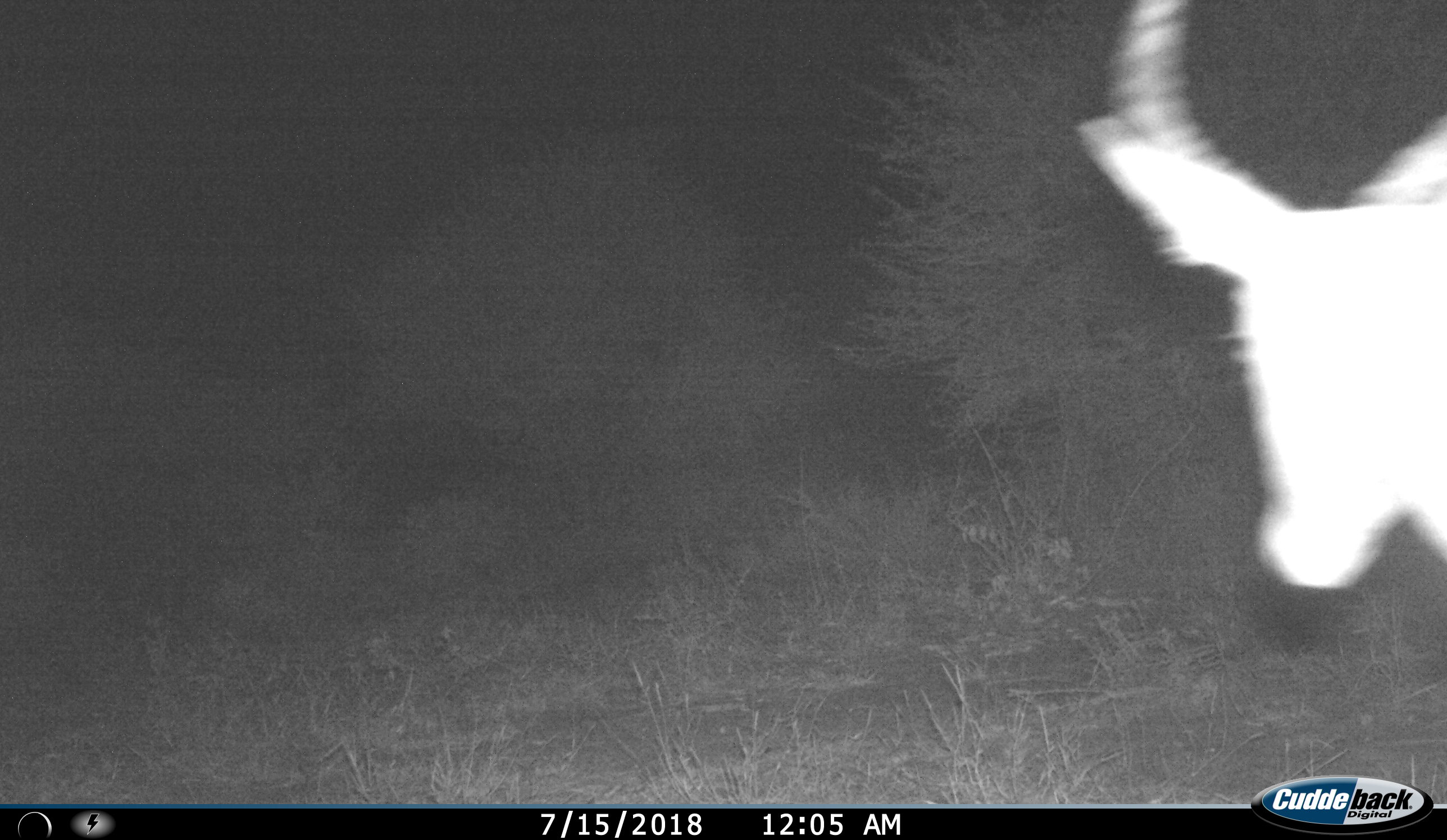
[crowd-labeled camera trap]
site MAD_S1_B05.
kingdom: Animalia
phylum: Chordata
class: Mammalia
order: Artiodactyla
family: Bovidae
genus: Aepyceros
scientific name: Aepyceros melampus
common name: impala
Impala (Aepyceros melampus), count 1. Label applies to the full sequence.